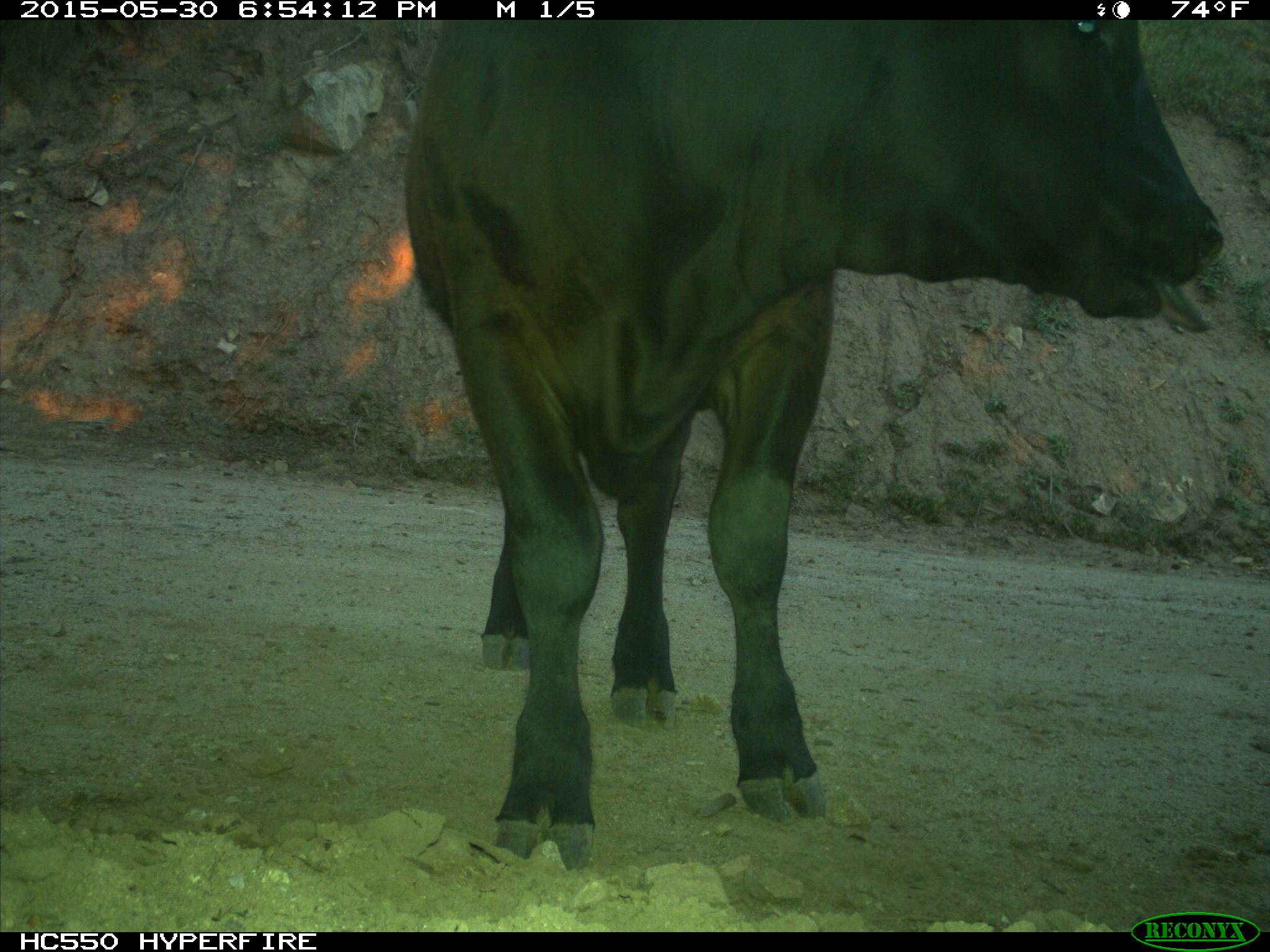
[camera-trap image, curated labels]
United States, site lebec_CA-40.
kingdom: Animalia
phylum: Chordata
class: Mammalia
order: Artiodactyla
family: Bovidae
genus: Bos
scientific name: Bos taurus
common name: domestic cow